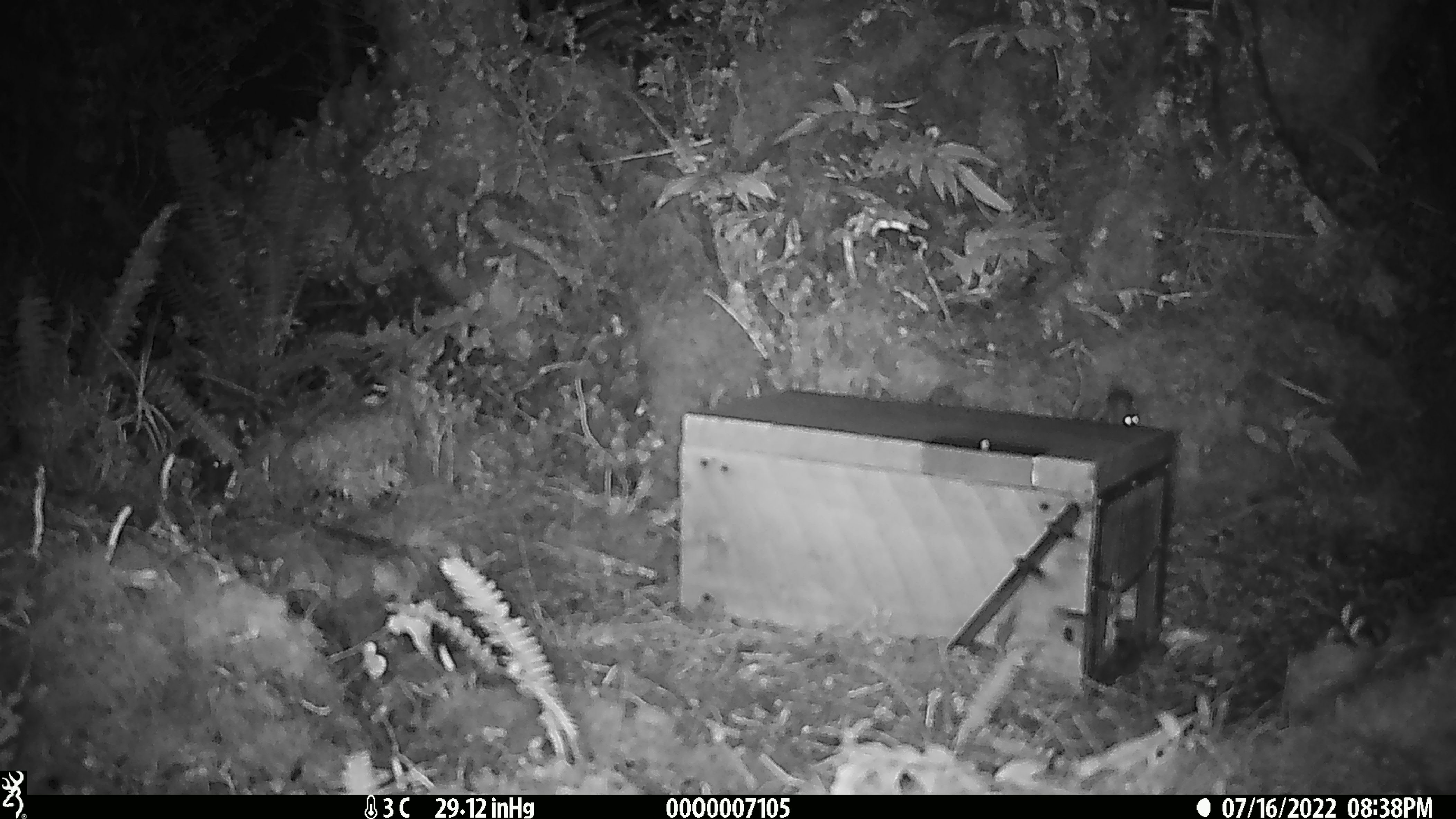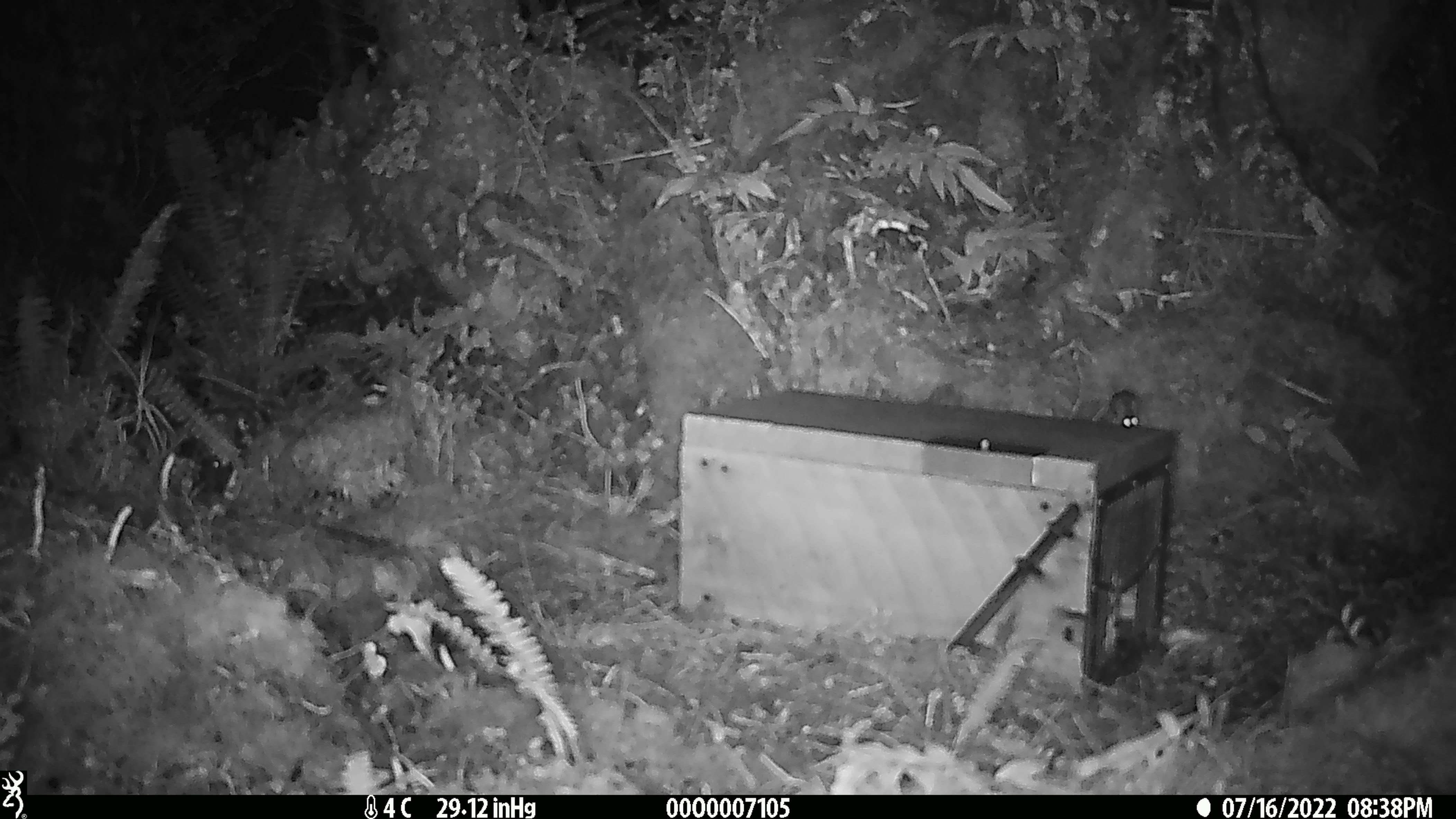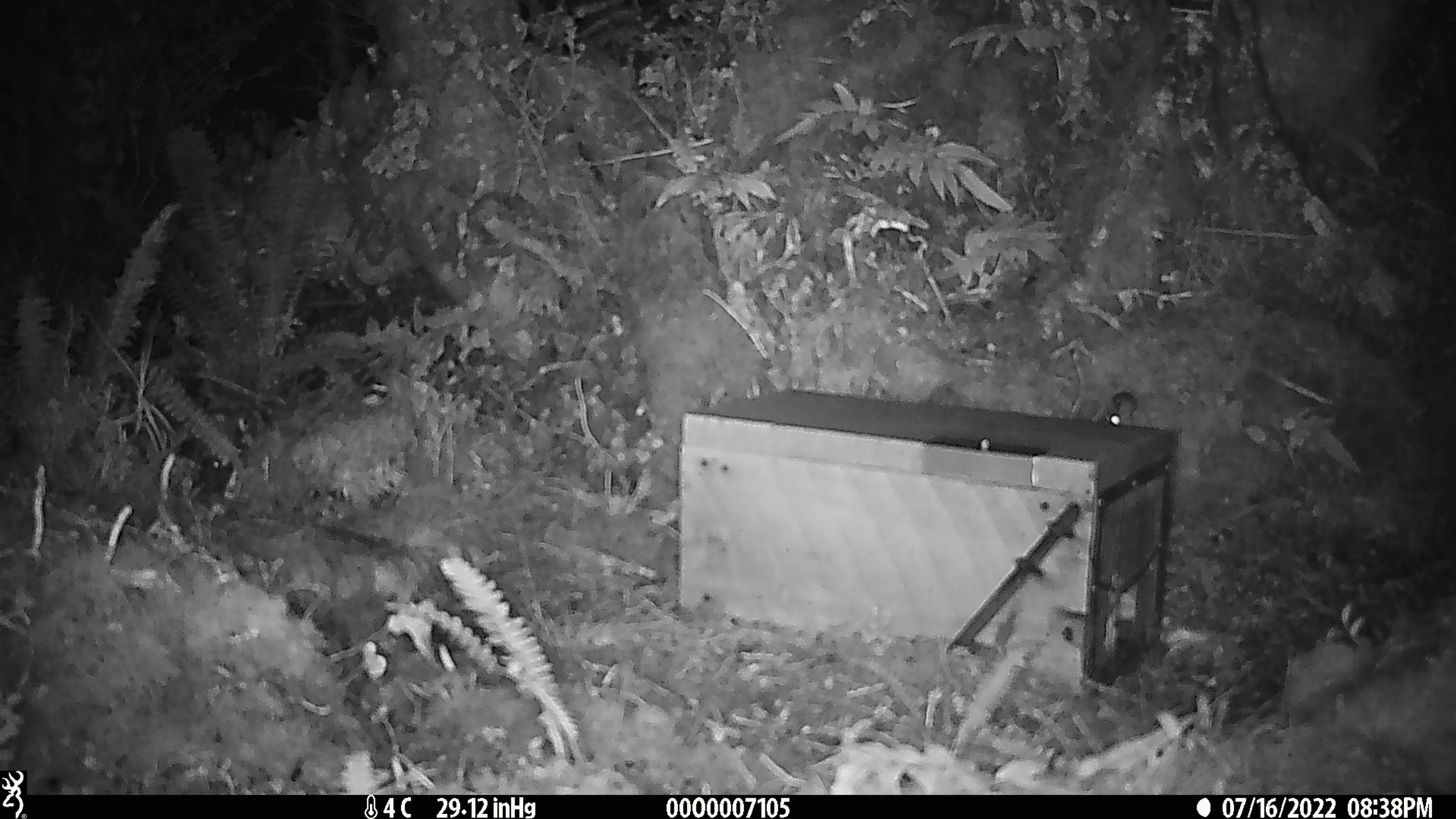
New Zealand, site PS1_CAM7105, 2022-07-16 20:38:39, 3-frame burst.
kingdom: Animalia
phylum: Chordata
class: Mammalia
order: Rodentia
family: Muridae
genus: Mus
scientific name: Mus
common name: mouse